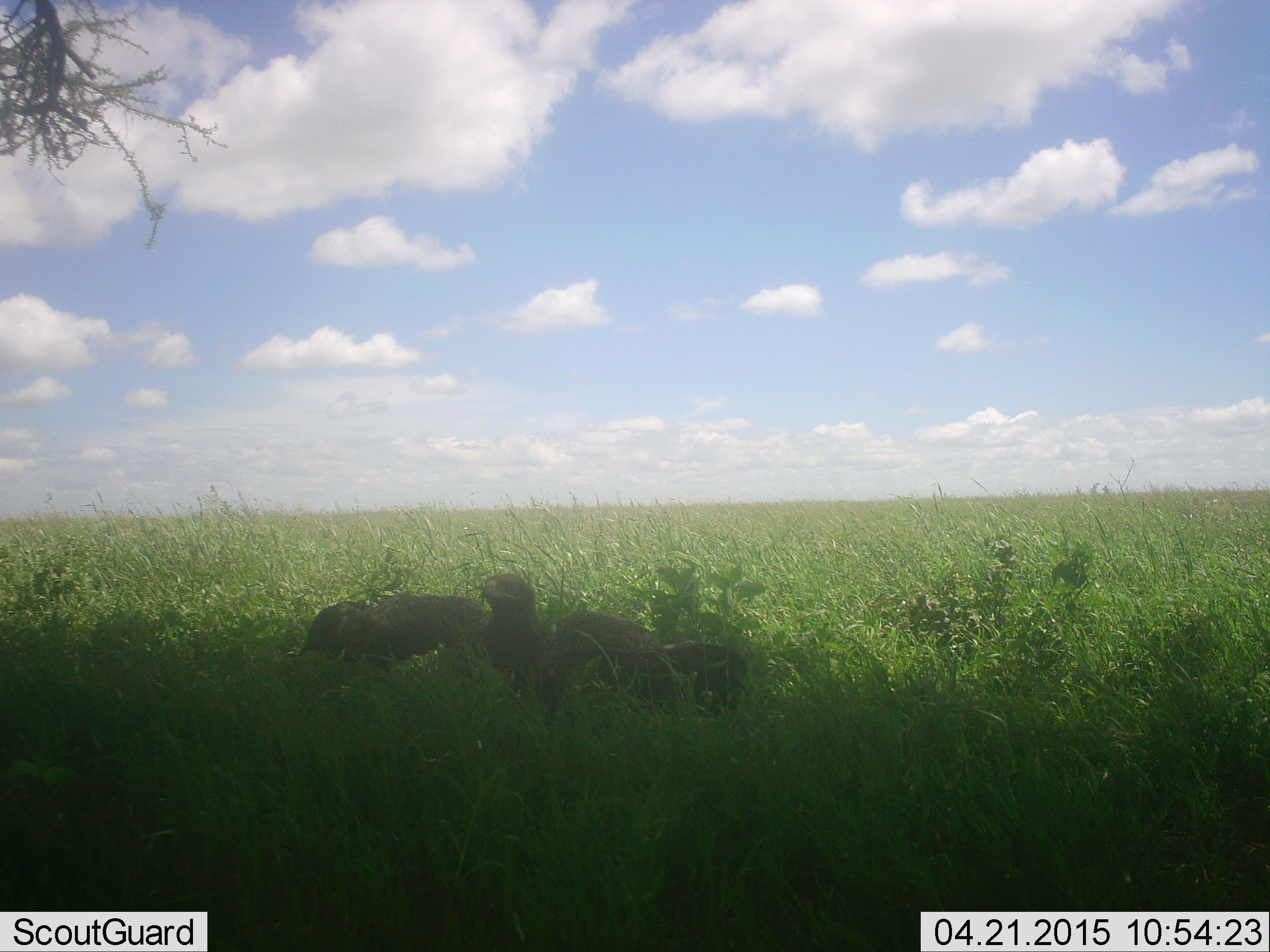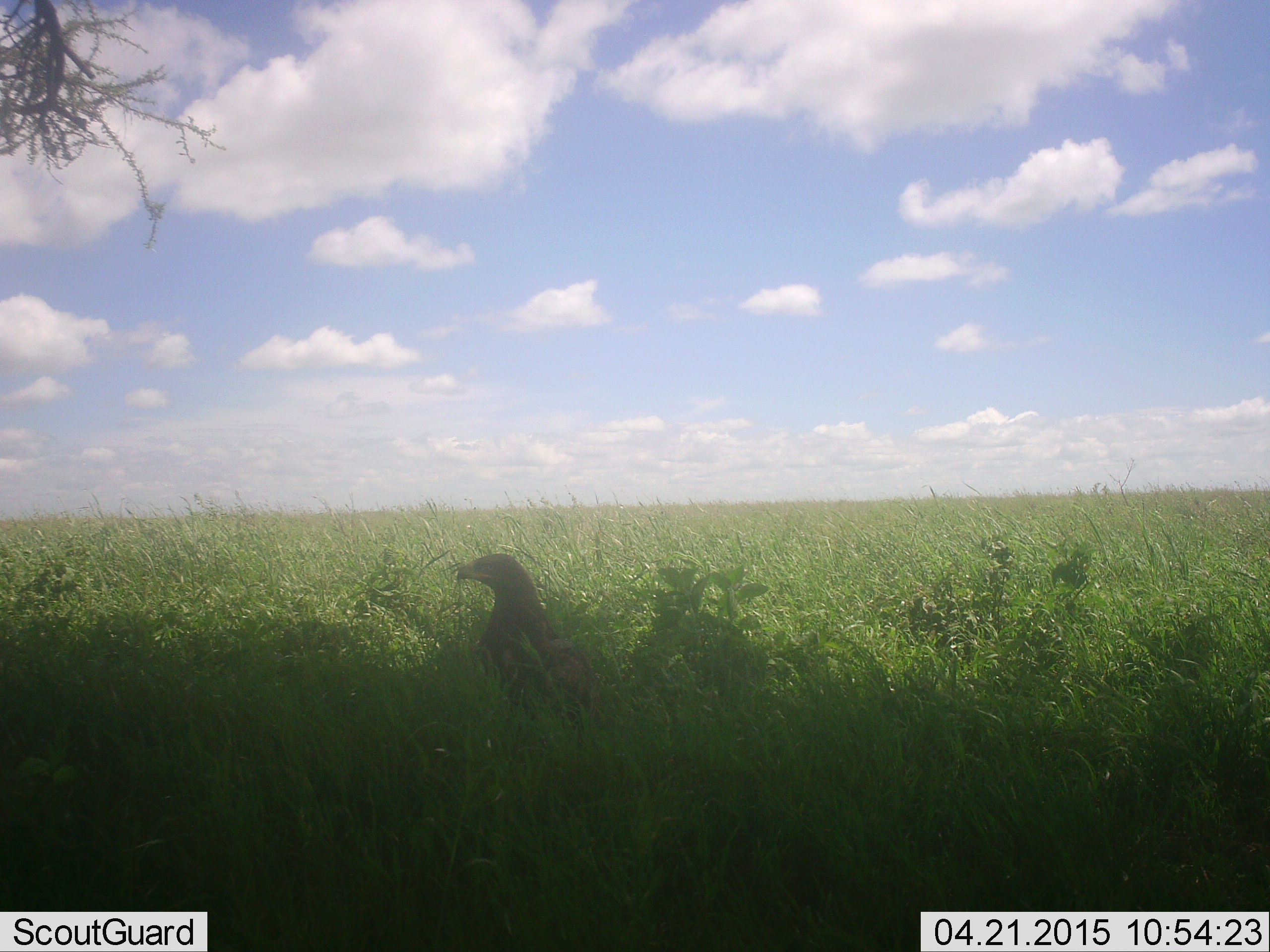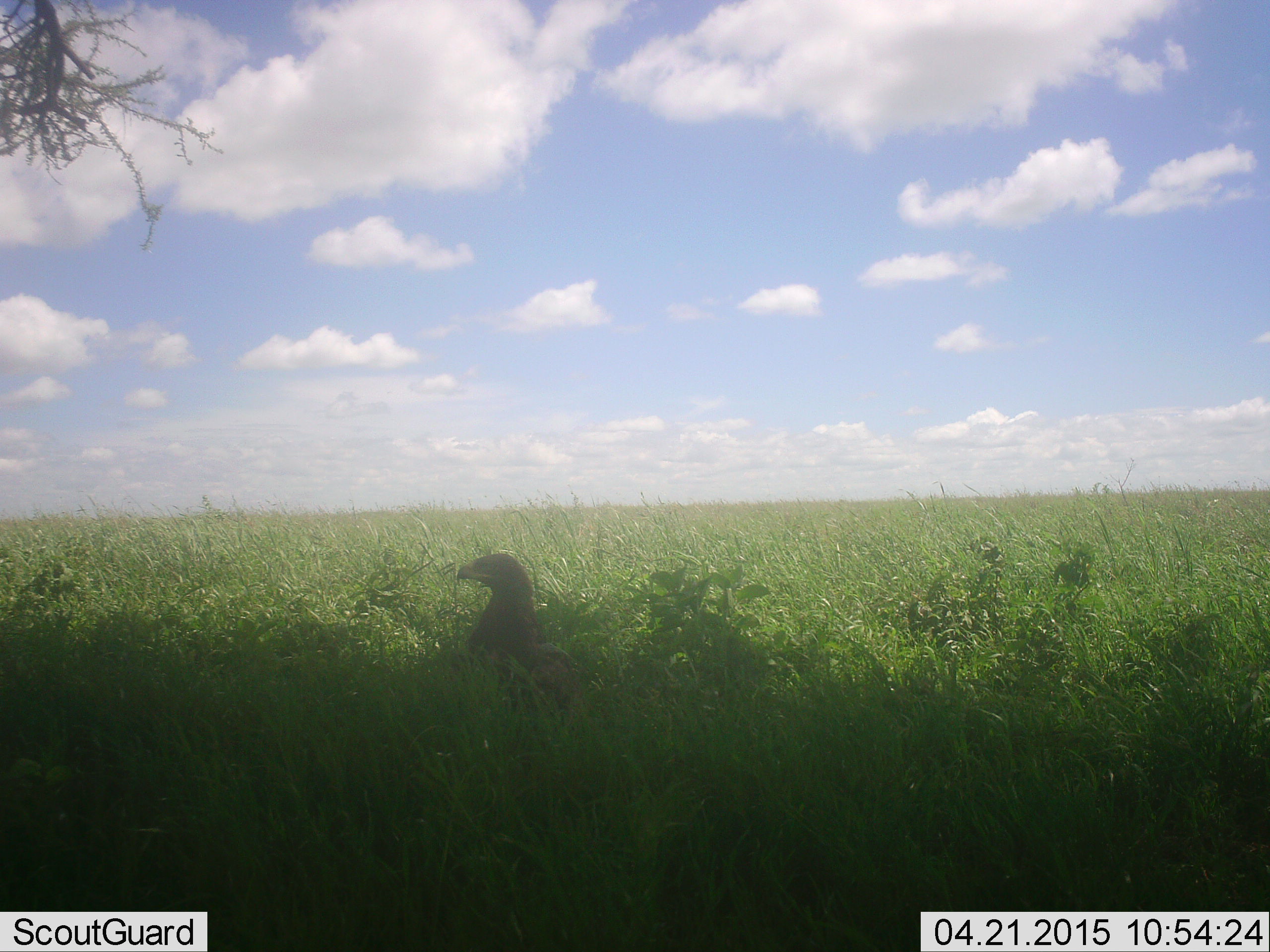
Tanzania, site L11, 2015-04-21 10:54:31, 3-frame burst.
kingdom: Animalia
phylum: Chordata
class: Aves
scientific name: Aves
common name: bird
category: otherbird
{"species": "otherbird (bird) (Aves)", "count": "1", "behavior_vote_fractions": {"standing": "60%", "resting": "10%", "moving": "30%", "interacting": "0%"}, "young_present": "0%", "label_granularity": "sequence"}